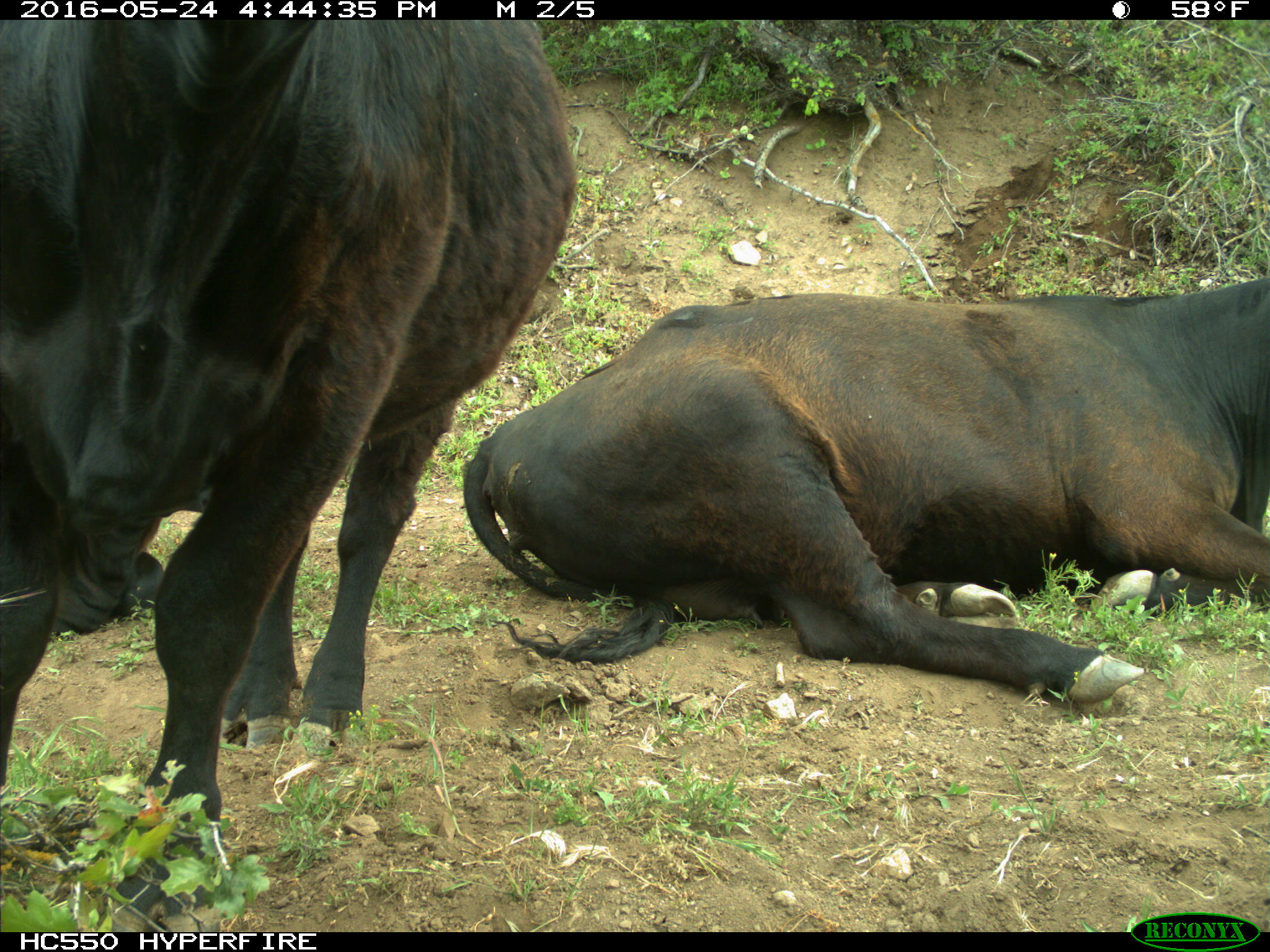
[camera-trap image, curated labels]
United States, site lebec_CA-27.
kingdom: Animalia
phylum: Chordata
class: Mammalia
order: Artiodactyla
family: Bovidae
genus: Bos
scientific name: Bos taurus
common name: domestic cow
Bos taurus (domestic cow).